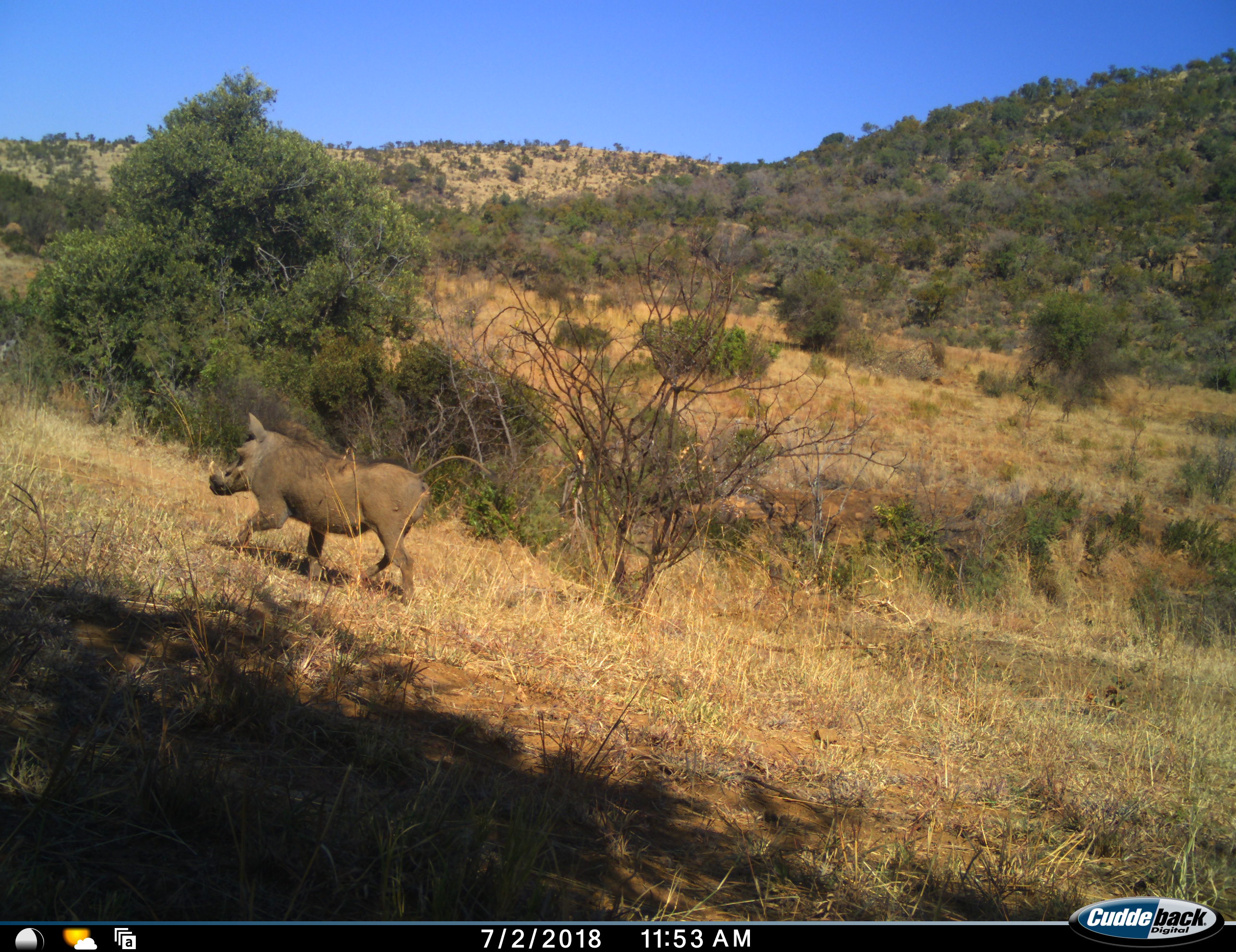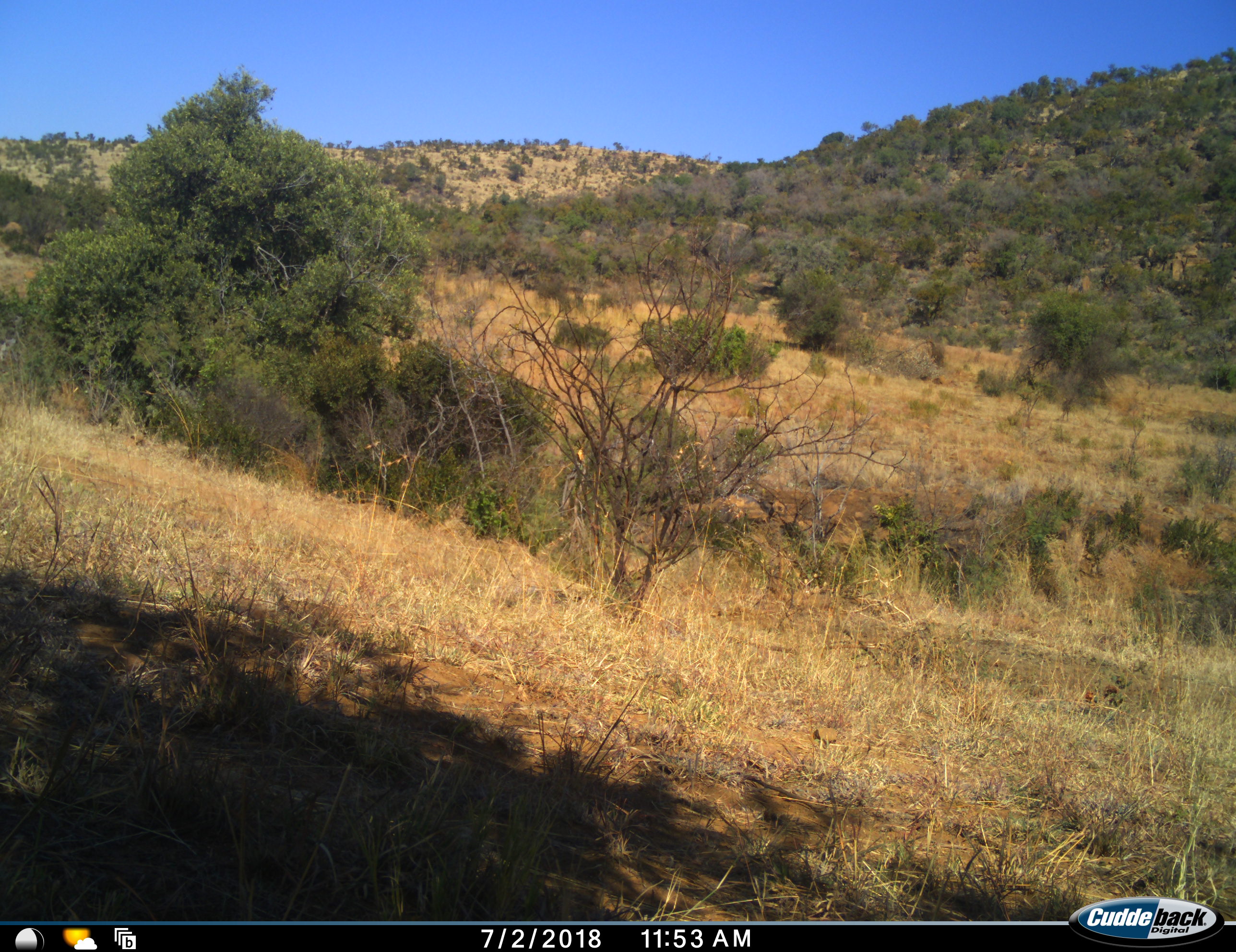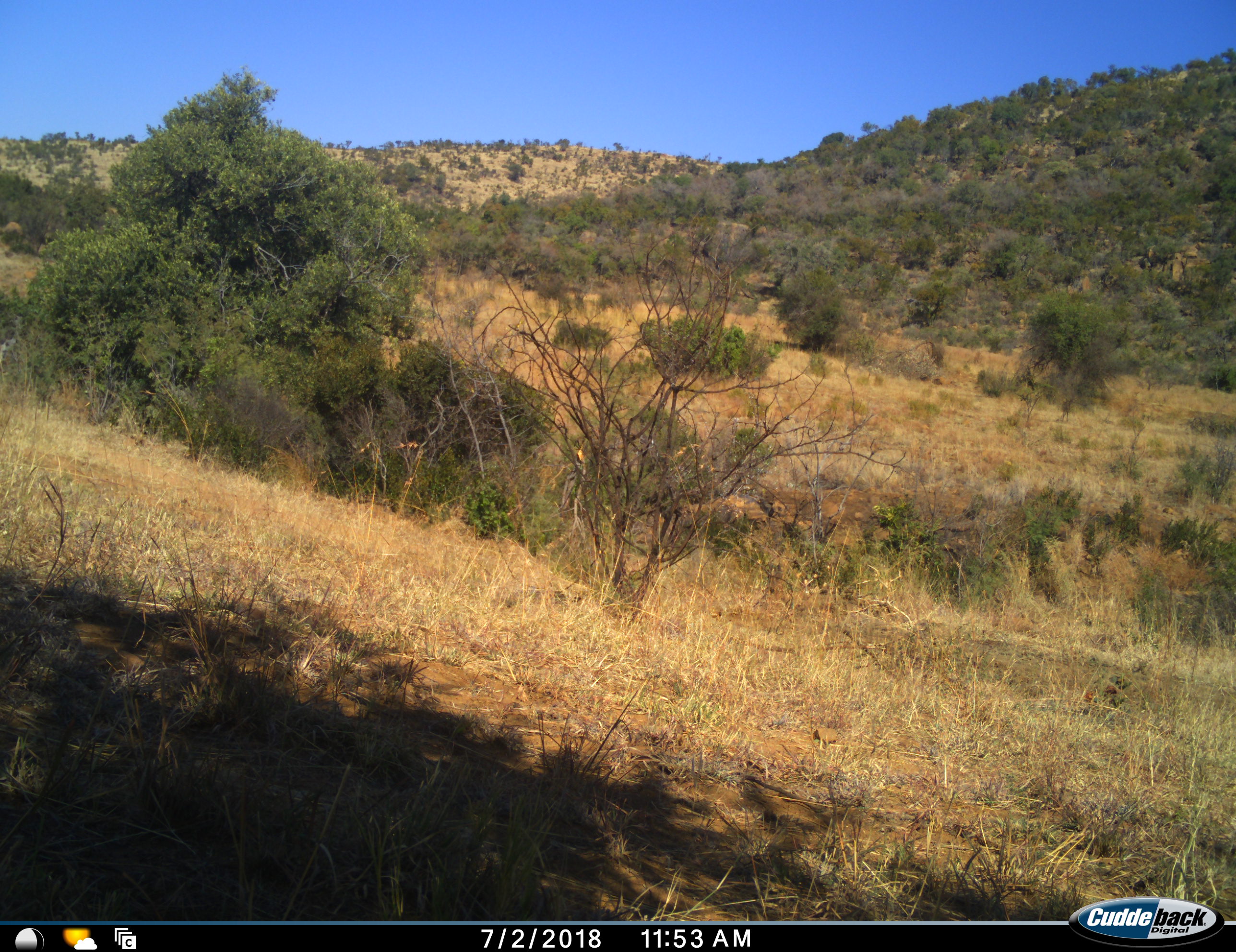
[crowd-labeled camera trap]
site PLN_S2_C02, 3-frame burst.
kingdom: Animalia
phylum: Chordata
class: Mammalia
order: Artiodactyla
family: Suidae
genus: Phacochoerus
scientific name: Phacochoerus africanus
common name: warthog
Warthog (Phacochoerus africanus), count 1. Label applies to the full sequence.